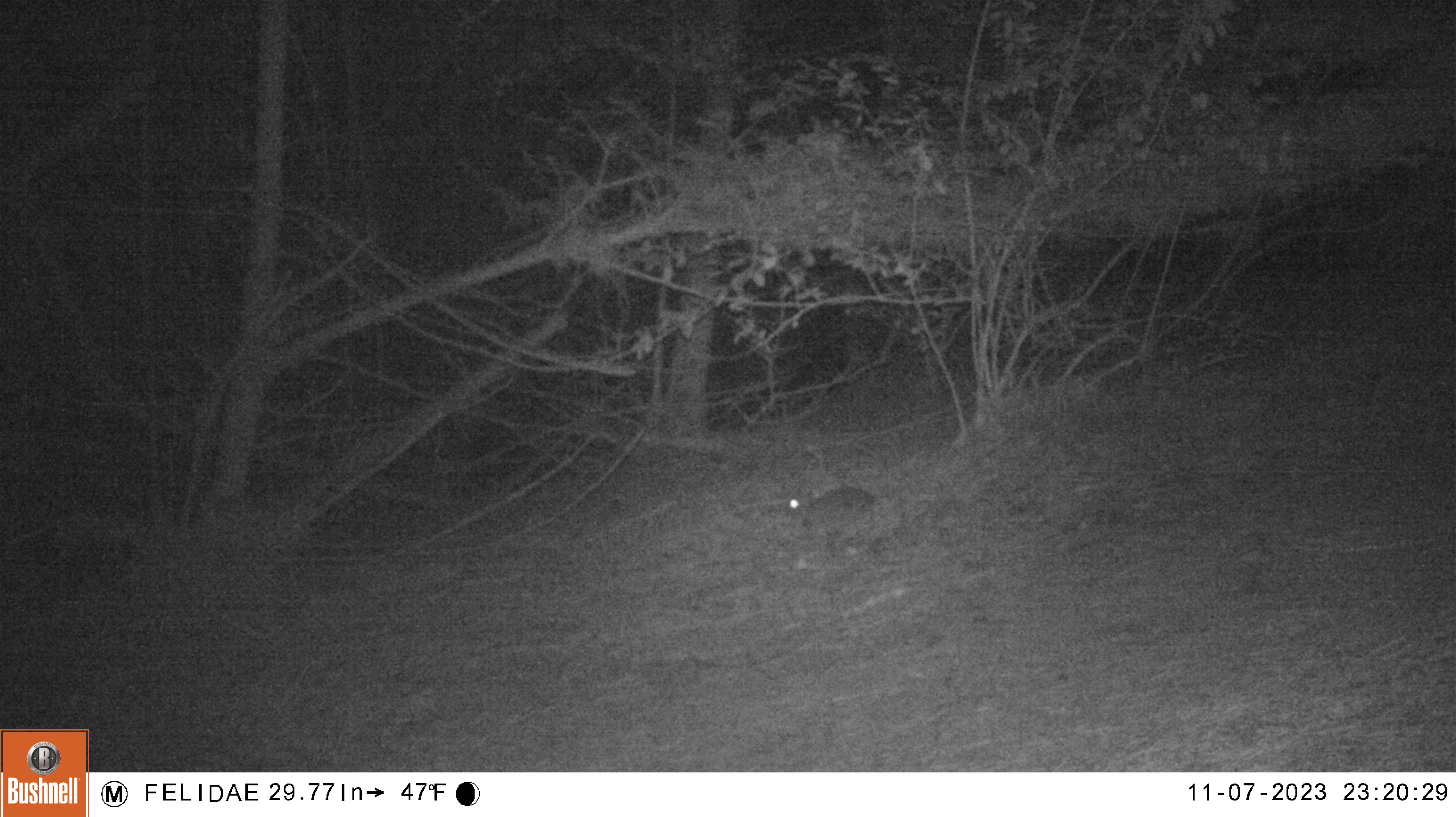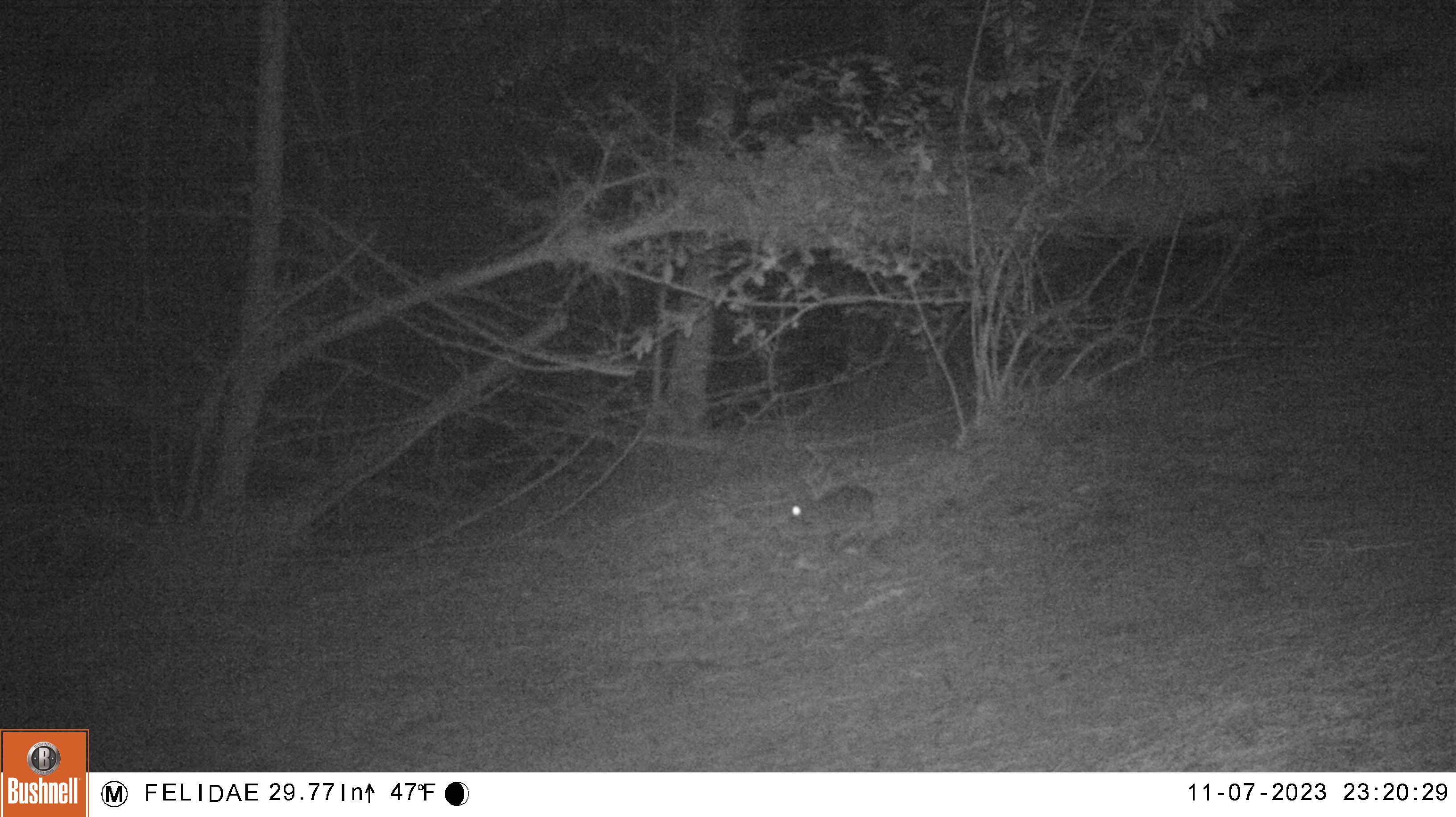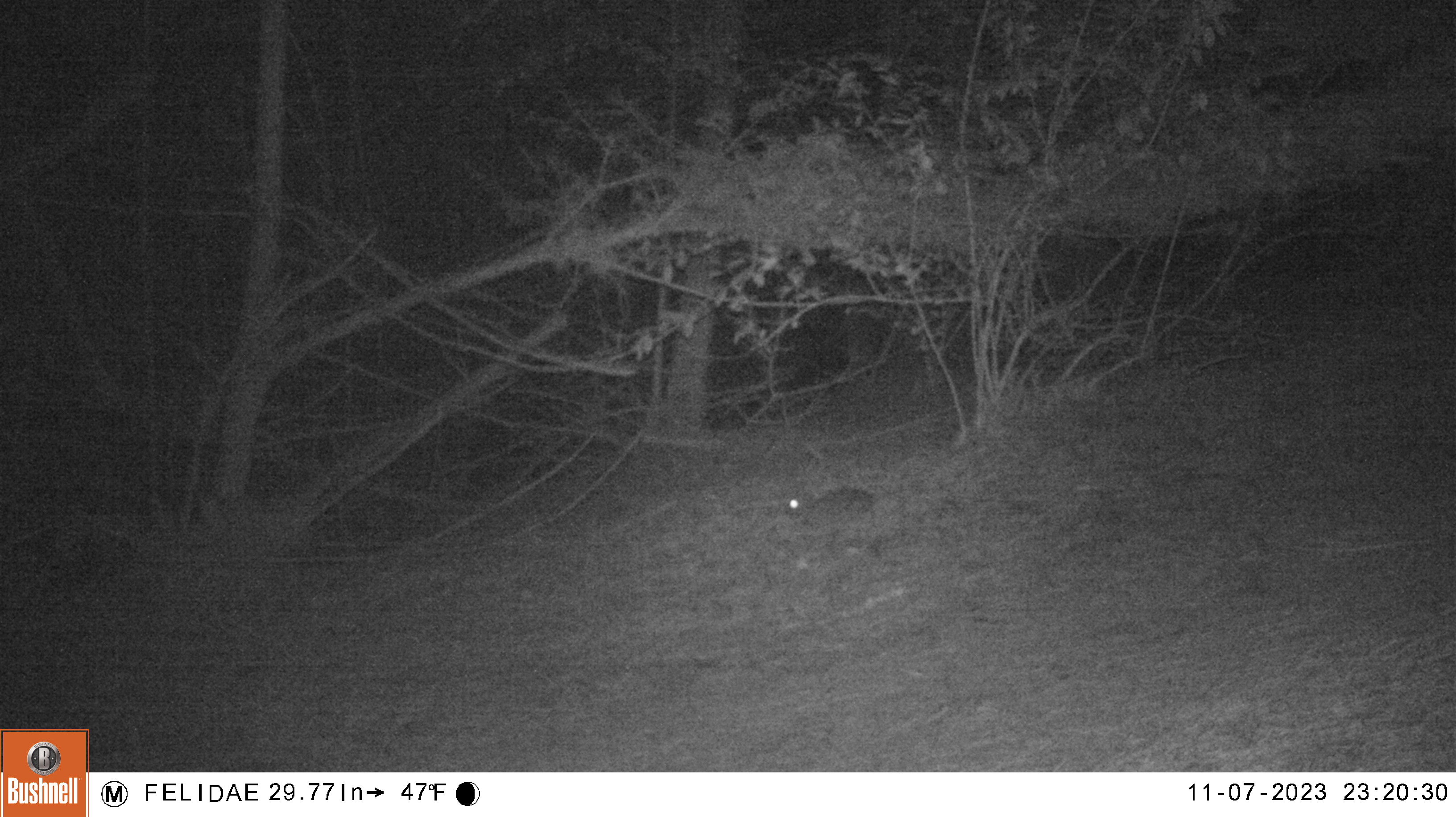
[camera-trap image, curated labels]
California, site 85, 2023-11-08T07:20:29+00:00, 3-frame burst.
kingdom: Animalia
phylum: Chordata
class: Mammalia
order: Lagomorpha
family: Leporidae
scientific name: Leporidae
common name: rabbit